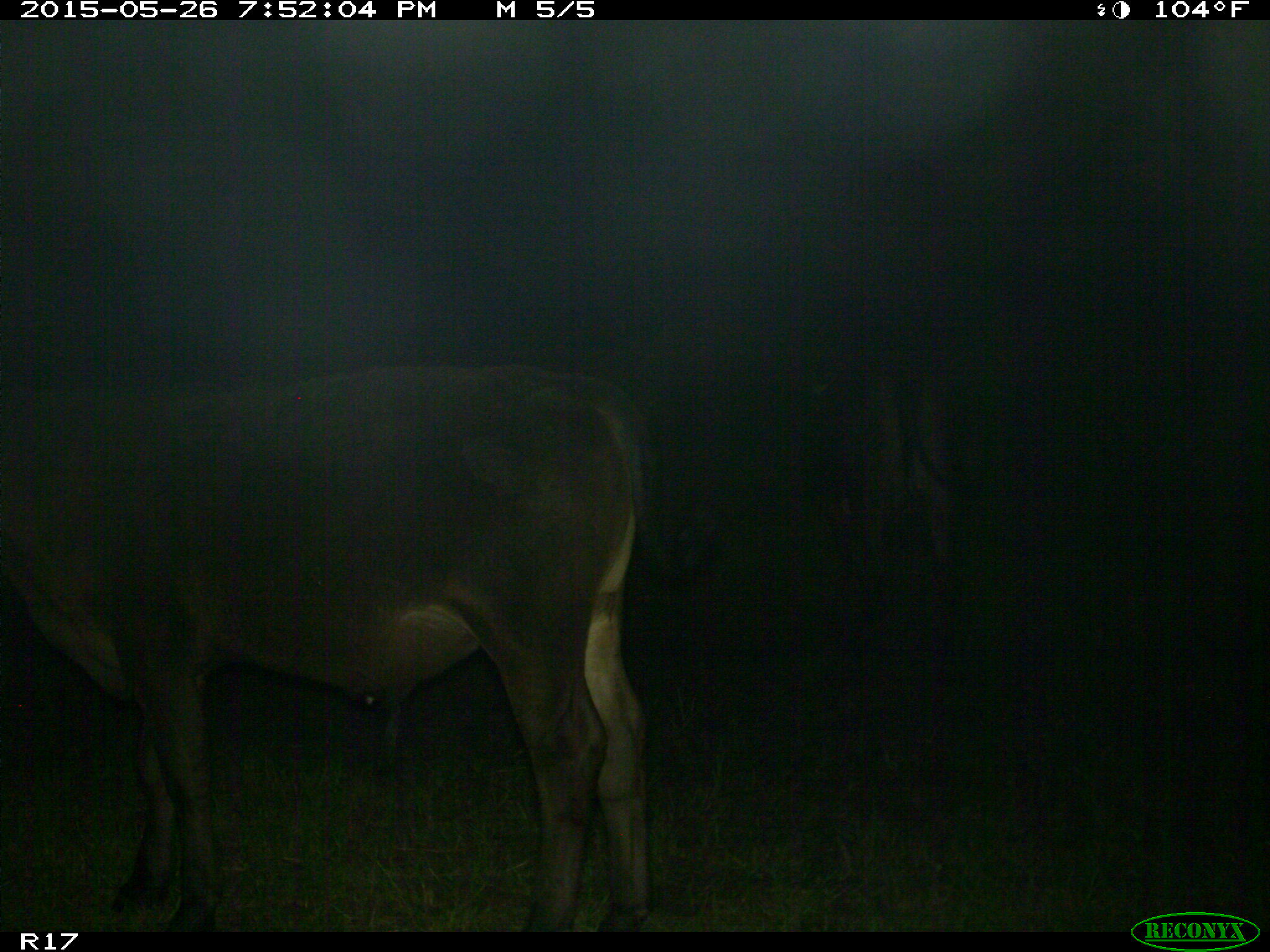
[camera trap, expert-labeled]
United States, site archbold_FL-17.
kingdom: Animalia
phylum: Chordata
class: Mammalia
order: Artiodactyla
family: Bovidae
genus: Bos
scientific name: Bos taurus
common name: domestic cow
Bos taurus (domestic cow).